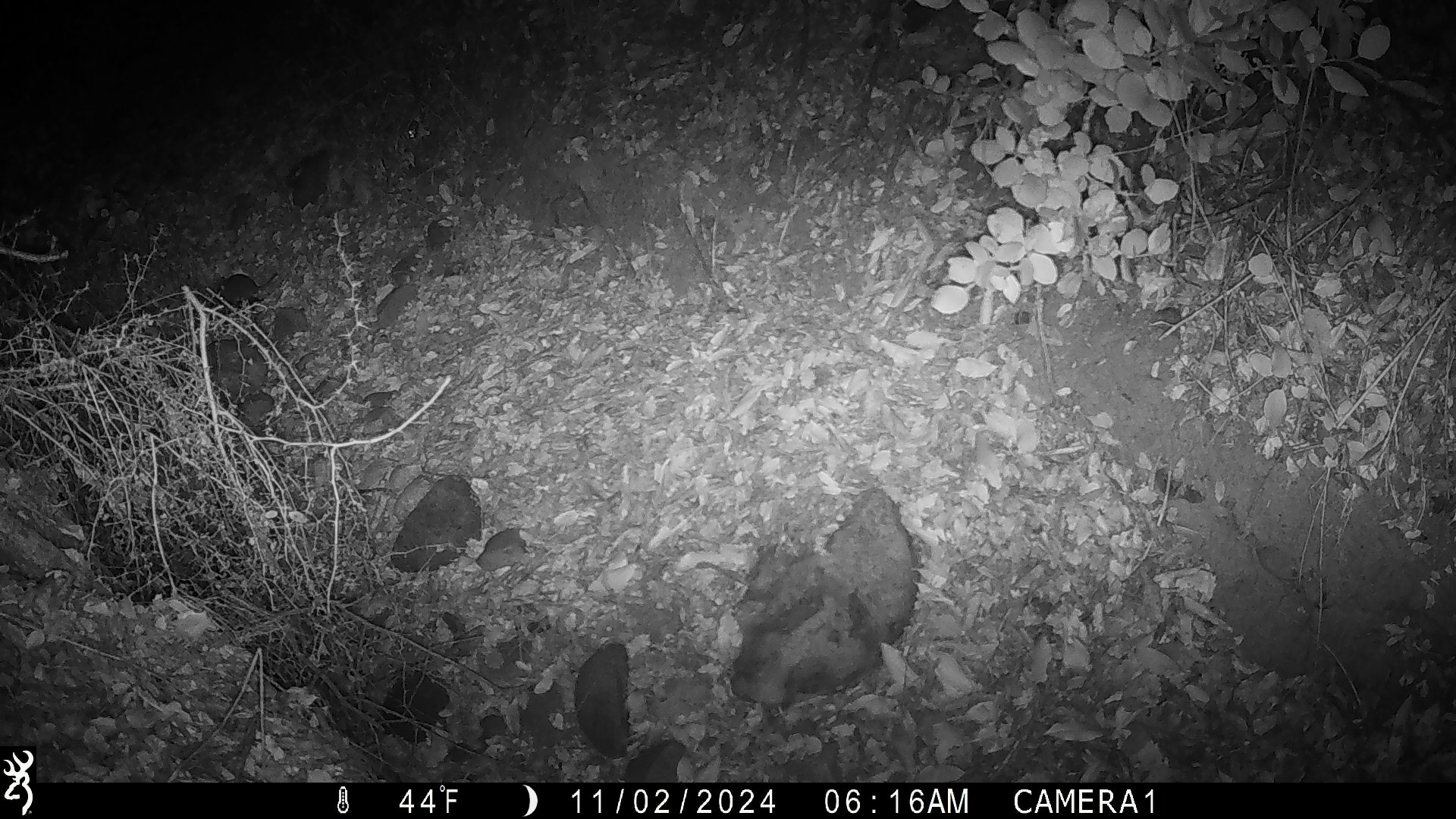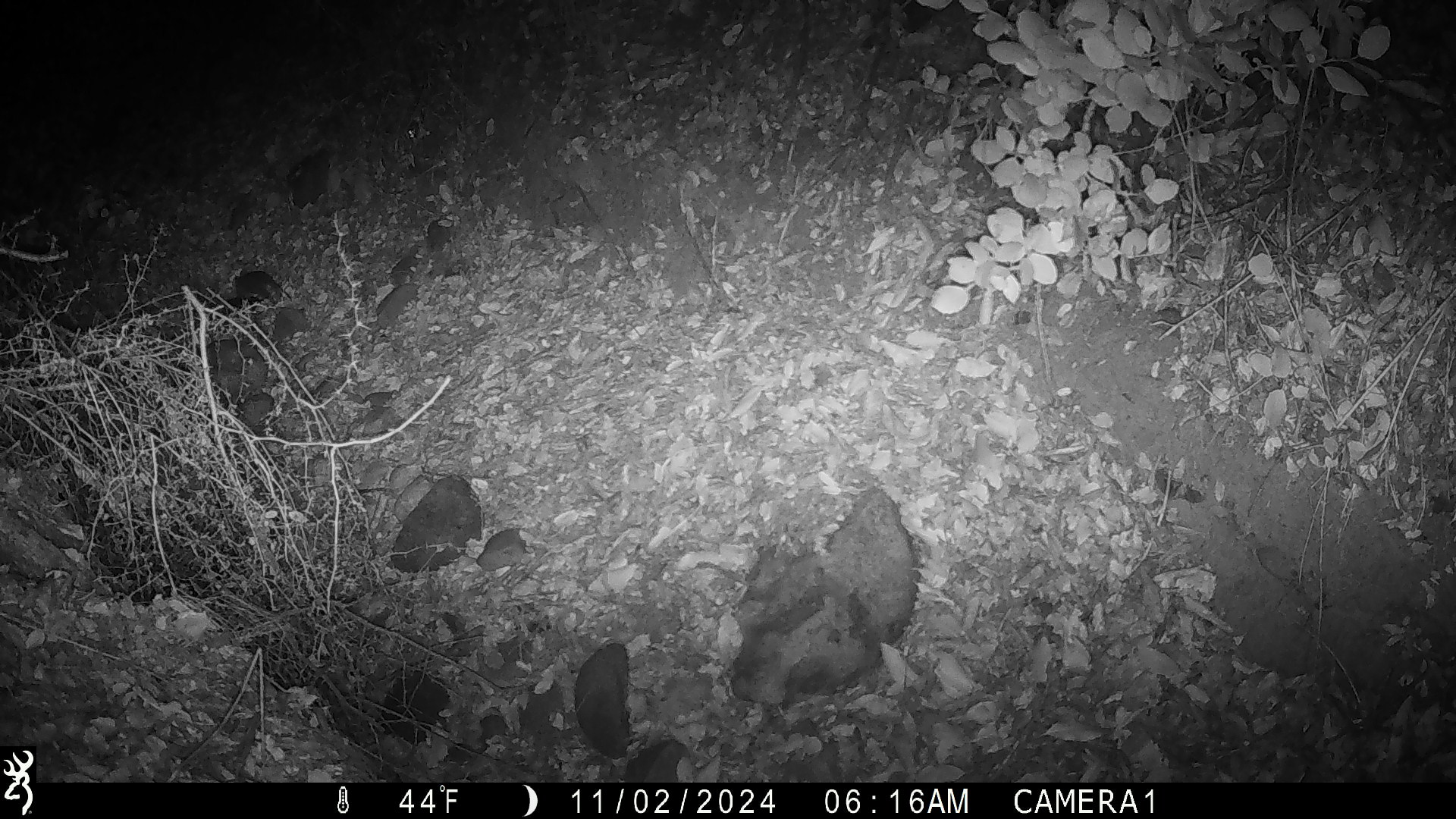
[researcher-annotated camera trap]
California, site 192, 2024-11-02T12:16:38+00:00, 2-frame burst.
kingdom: Animalia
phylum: Chordata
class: Mammalia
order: Rodentia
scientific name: Rodentia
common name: mouse or rat